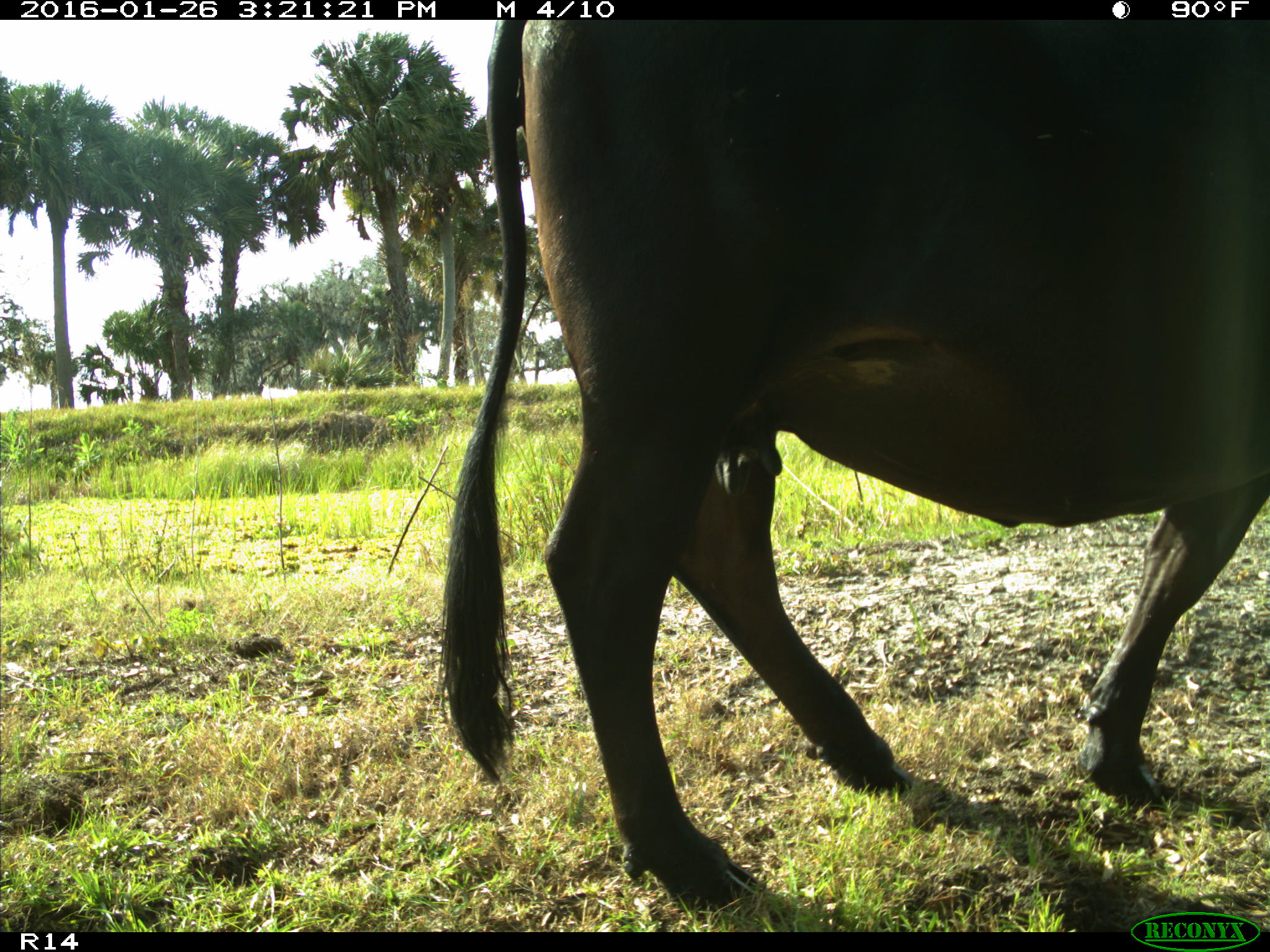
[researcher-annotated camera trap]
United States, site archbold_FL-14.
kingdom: Animalia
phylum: Chordata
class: Mammalia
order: Artiodactyla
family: Bovidae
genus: Bos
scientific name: Bos taurus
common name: domestic cow